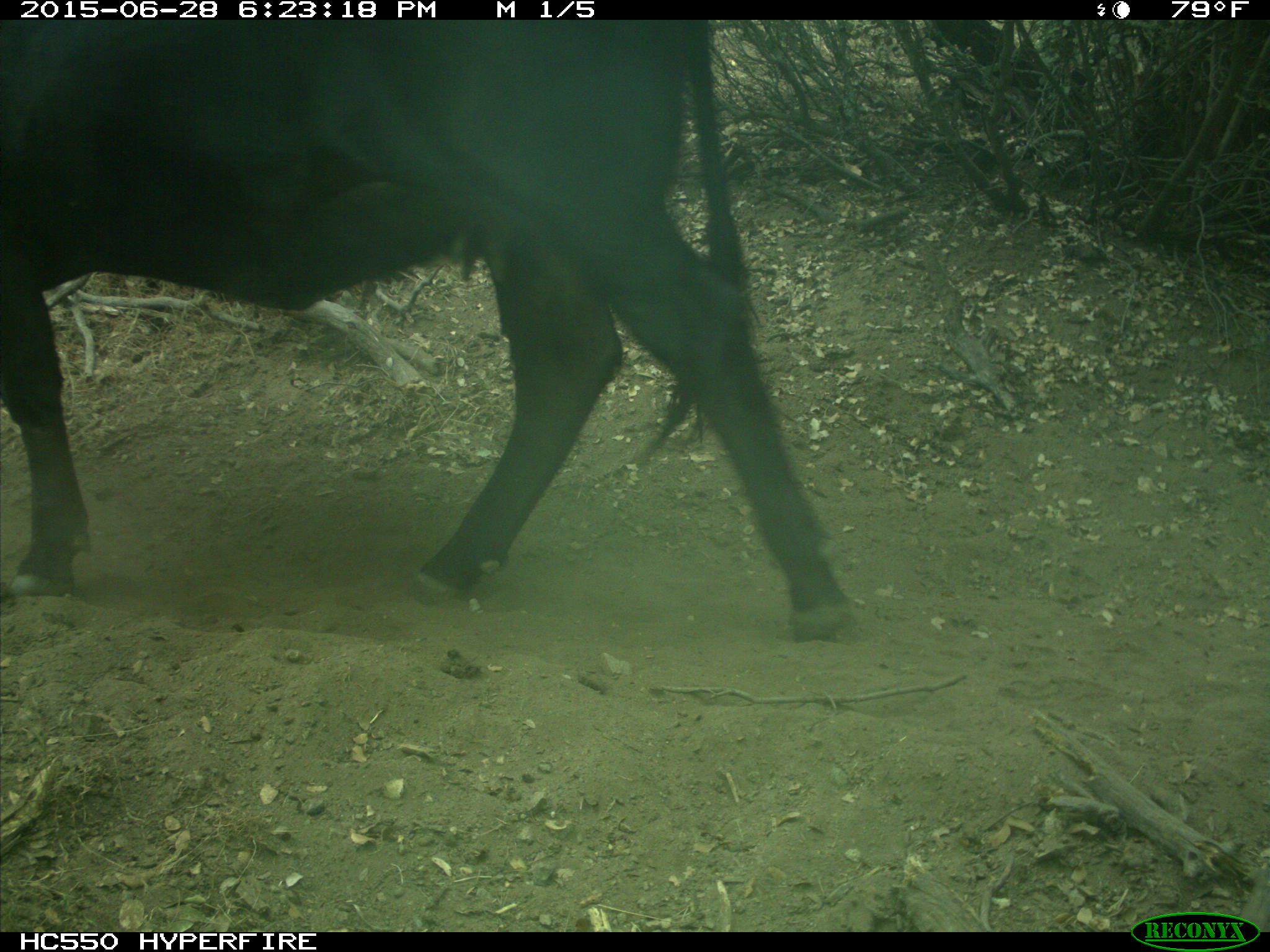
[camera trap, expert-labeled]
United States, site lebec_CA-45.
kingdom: Animalia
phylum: Chordata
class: Mammalia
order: Artiodactyla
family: Bovidae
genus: Bos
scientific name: Bos taurus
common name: domestic cow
Bos taurus (domestic cow).